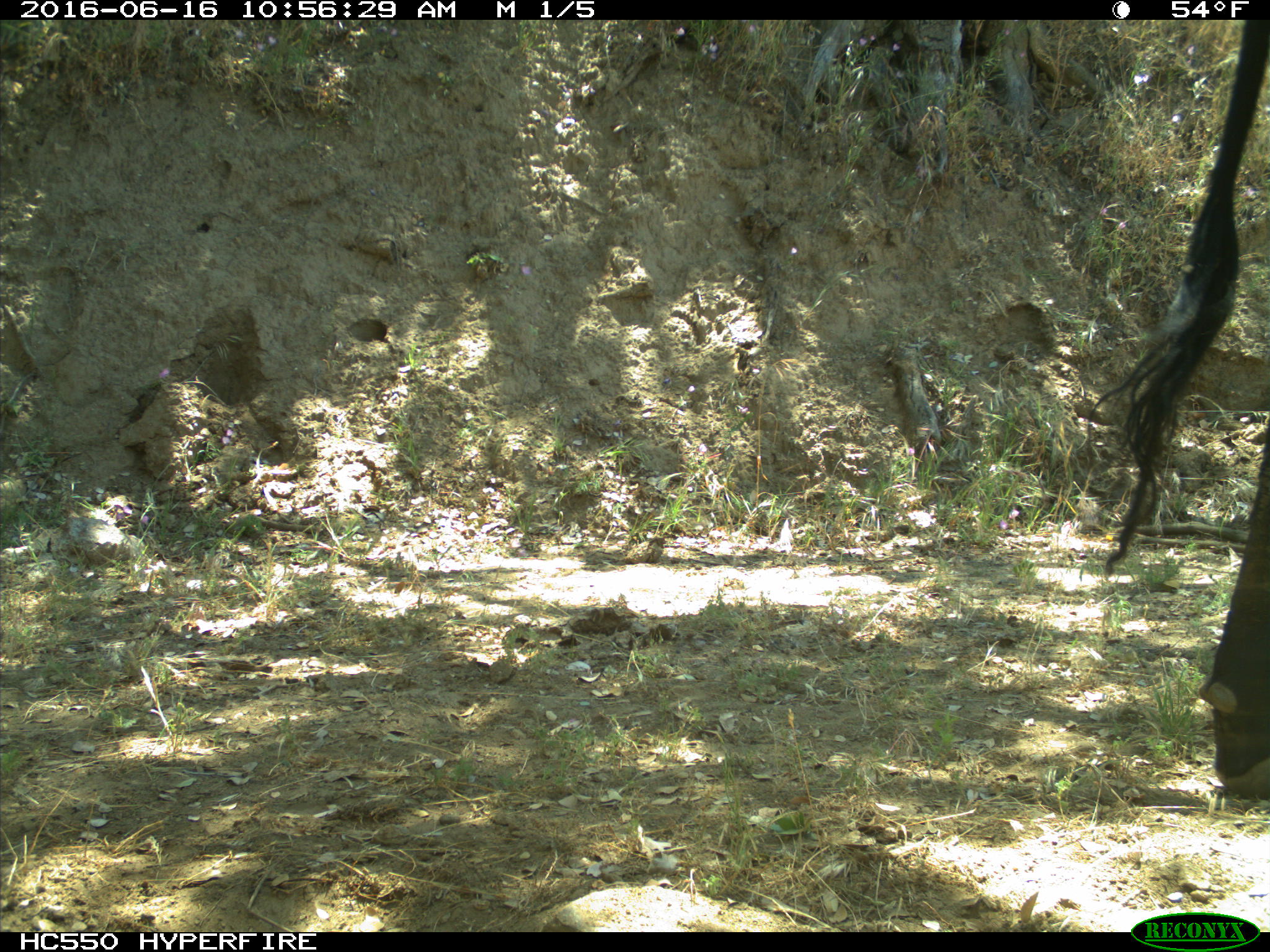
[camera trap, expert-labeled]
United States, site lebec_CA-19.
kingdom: Animalia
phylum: Chordata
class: Mammalia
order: Artiodactyla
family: Bovidae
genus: Bos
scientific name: Bos taurus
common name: domestic cow